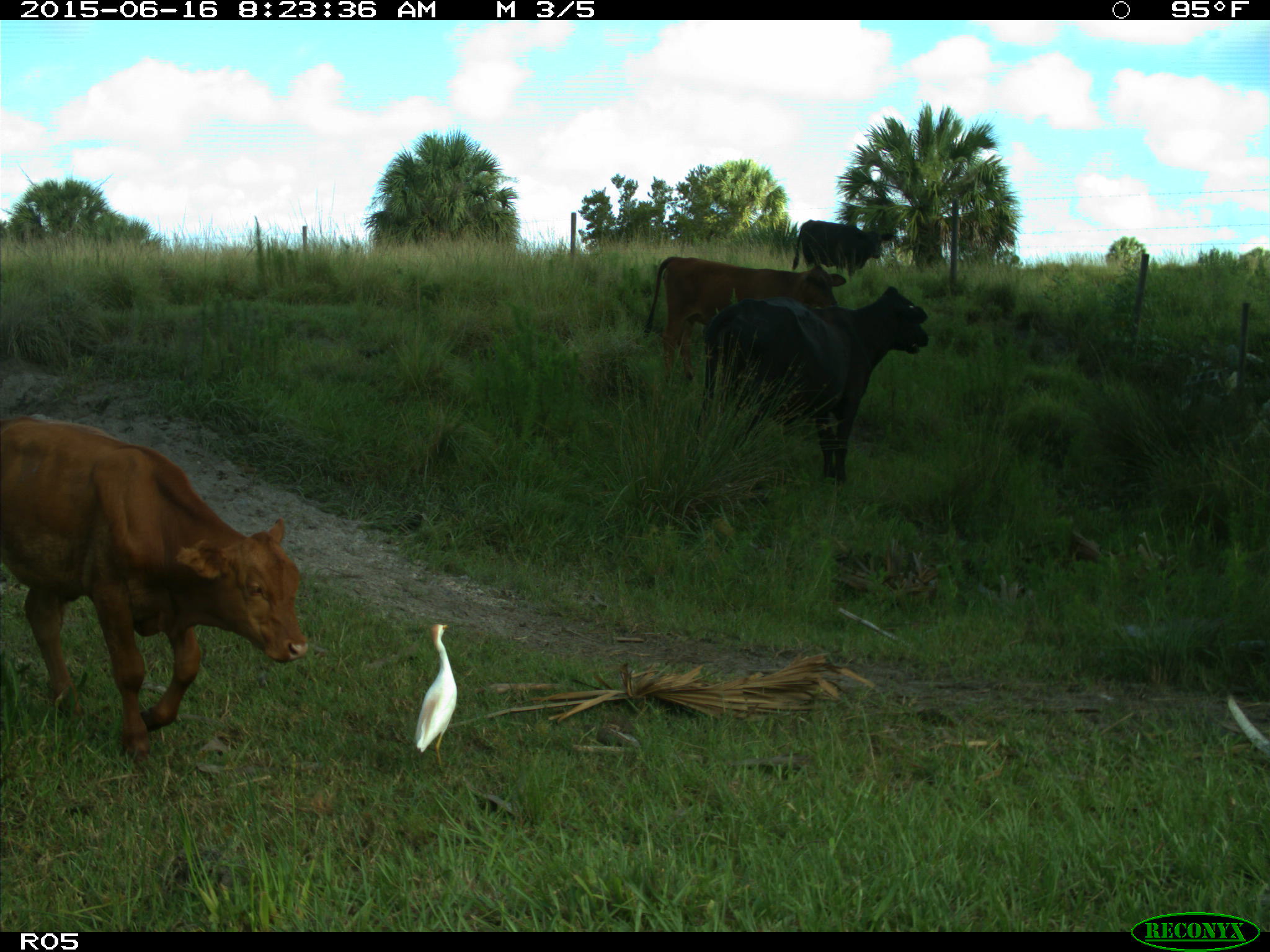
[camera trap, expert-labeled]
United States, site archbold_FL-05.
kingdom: Animalia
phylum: Chordata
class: Mammalia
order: Artiodactyla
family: Bovidae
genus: Bos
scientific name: Bos taurus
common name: domestic cow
Bos taurus (domestic cow).